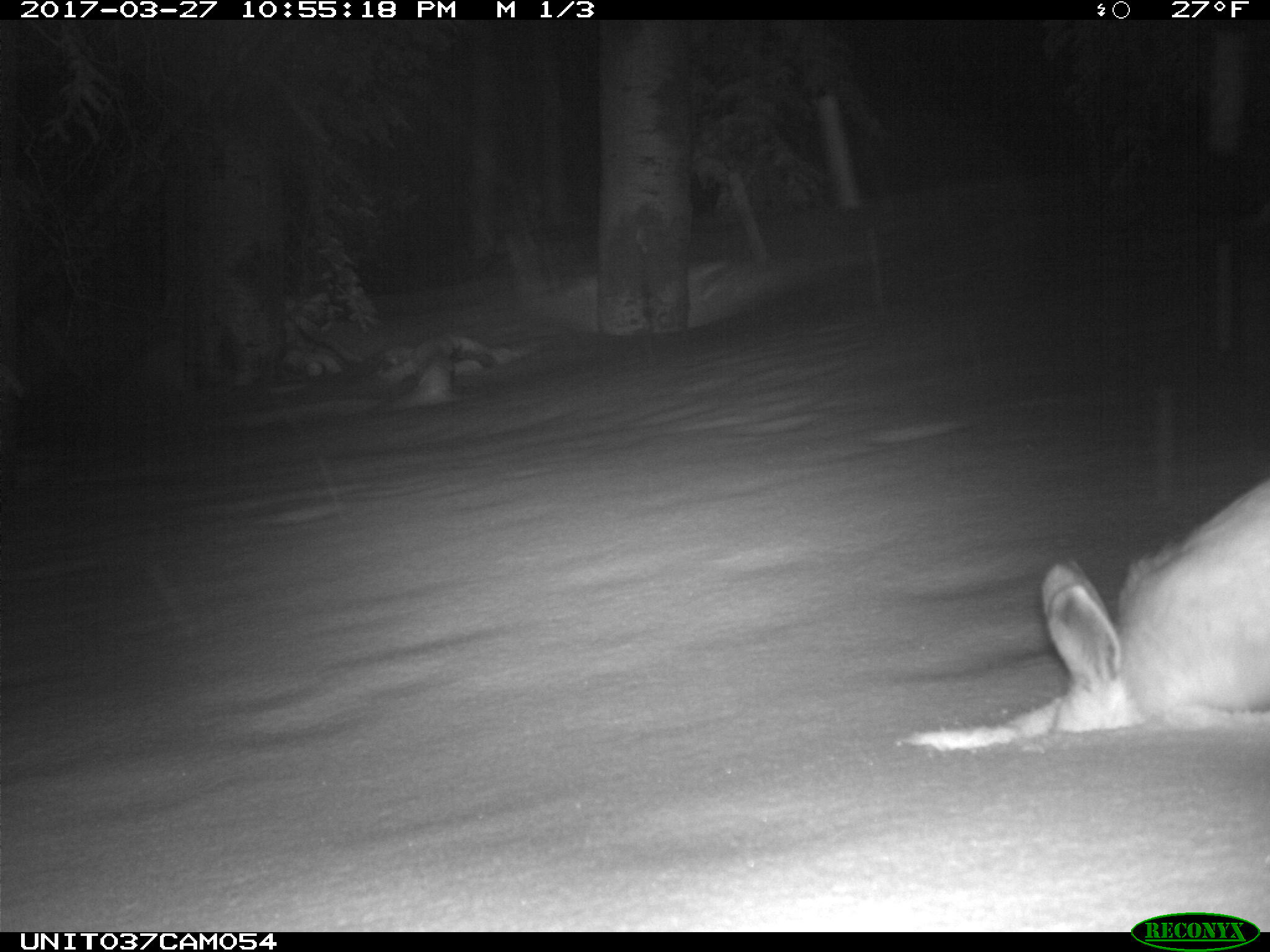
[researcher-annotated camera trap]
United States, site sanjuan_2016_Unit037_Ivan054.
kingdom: Animalia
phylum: Chordata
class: Mammalia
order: Lagomorpha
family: Leporidae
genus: Lepus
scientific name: Lepus americanus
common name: snowshoe hare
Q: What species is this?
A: Lepus americanus (snowshoe hare).